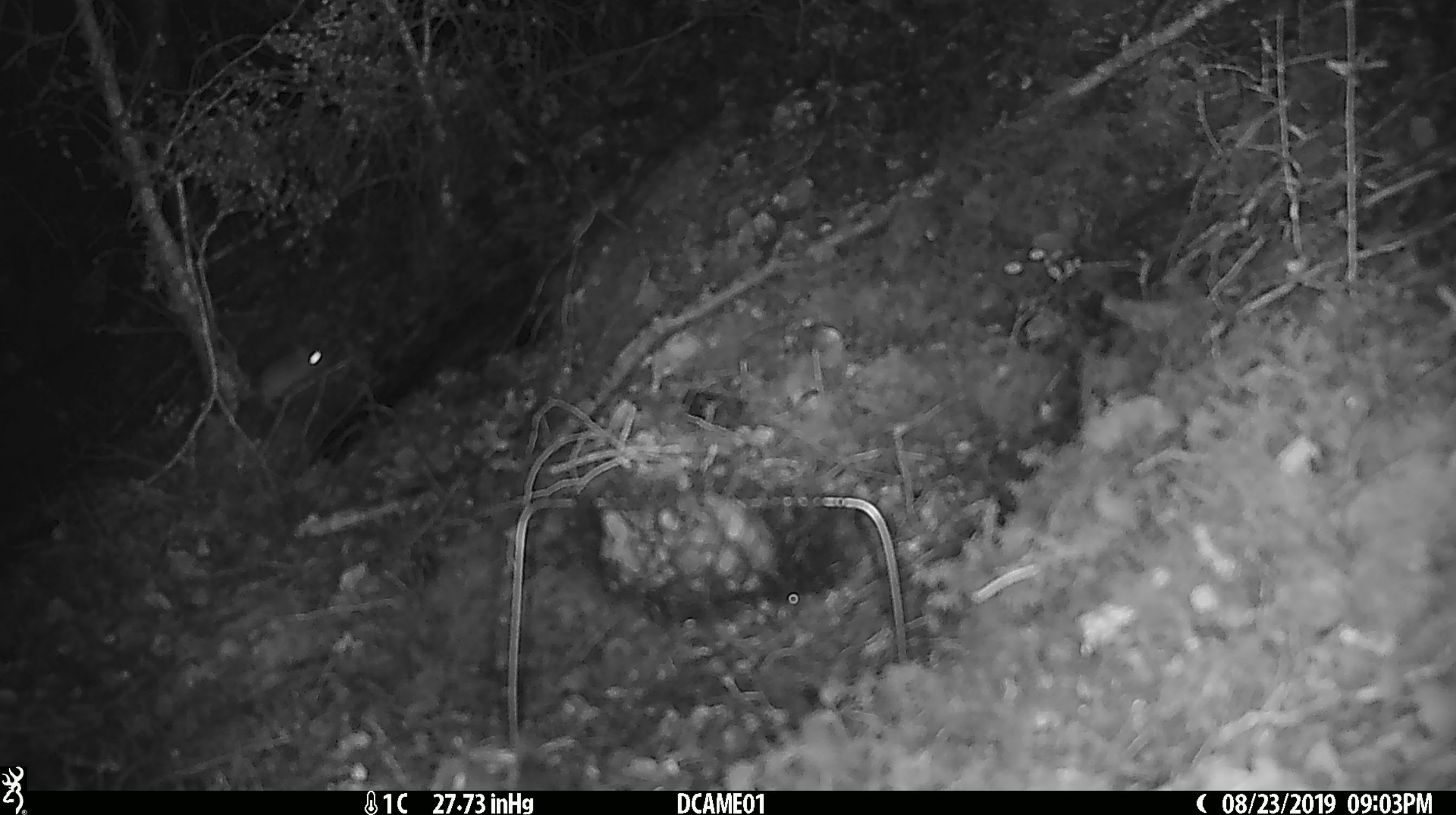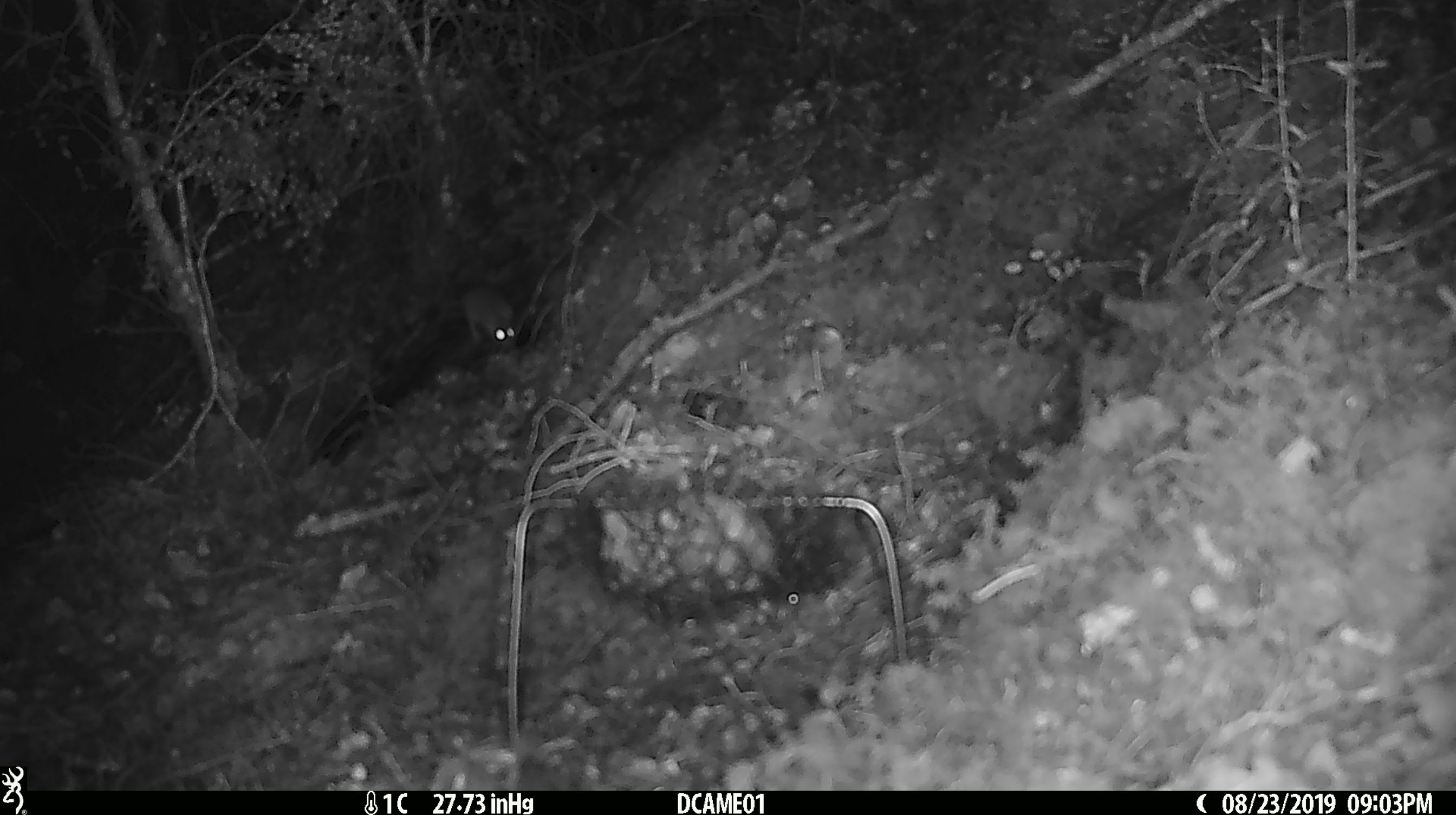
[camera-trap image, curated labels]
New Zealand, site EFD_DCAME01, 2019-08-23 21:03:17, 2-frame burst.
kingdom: Animalia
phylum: Chordata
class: Mammalia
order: Rodentia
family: Muridae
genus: Mus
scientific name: Mus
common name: mouse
Mouse (Mus).